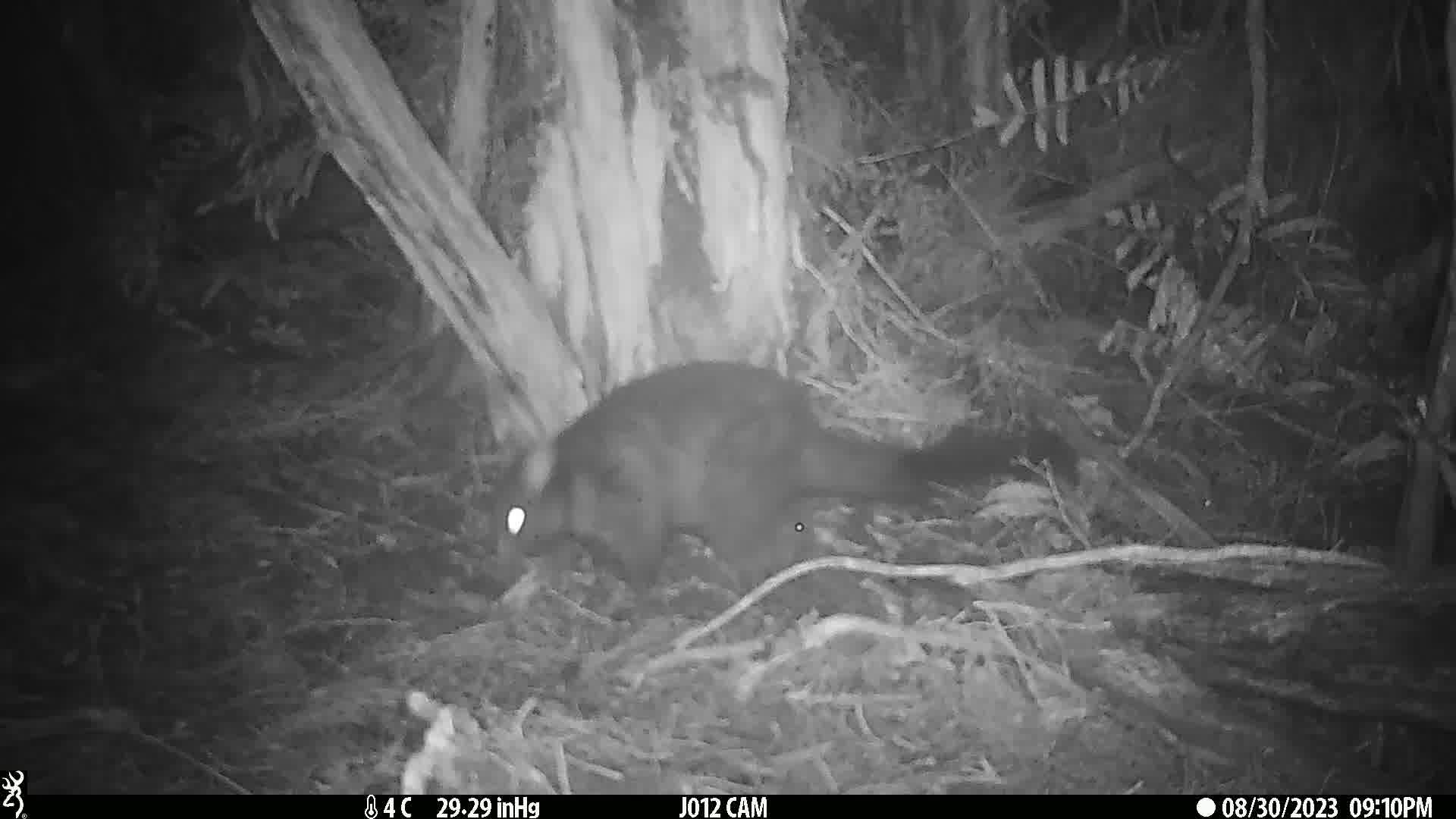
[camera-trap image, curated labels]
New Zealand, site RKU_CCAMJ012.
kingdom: Animalia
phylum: Chordata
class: Mammalia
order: Diprotodontia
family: Phalangeridae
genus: Trichosurus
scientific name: Trichosurus vulpecula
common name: common brushtail possum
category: possum